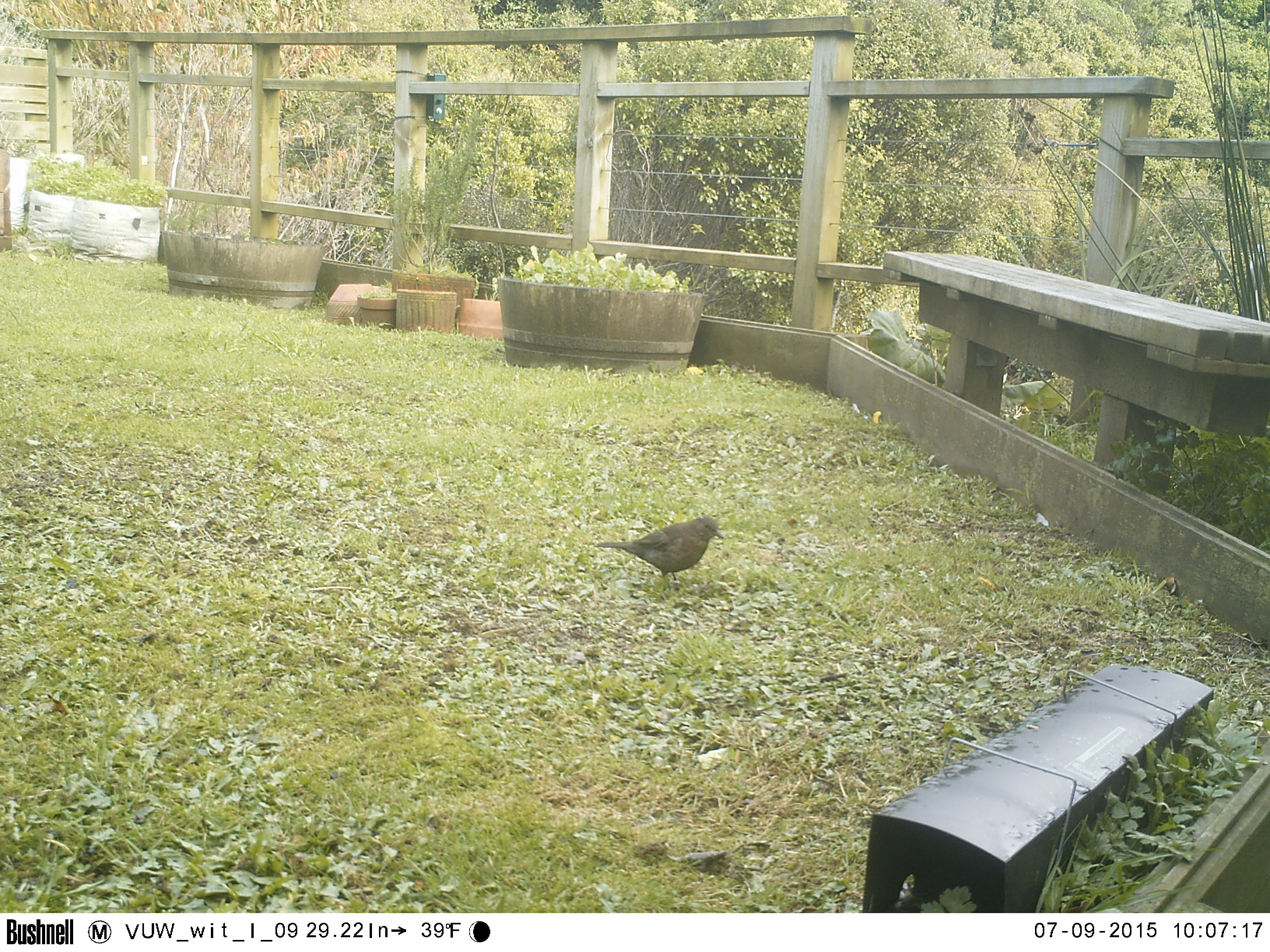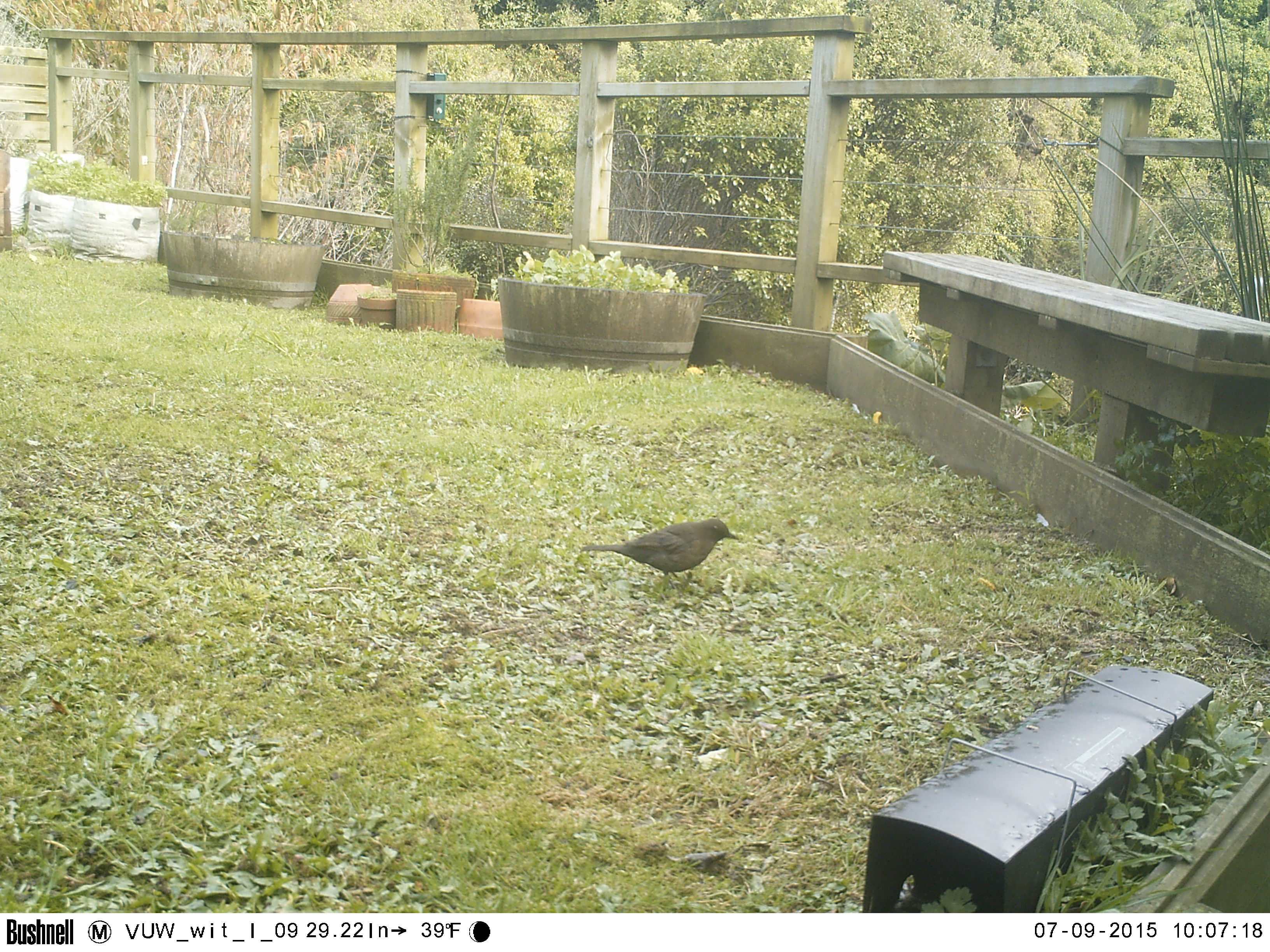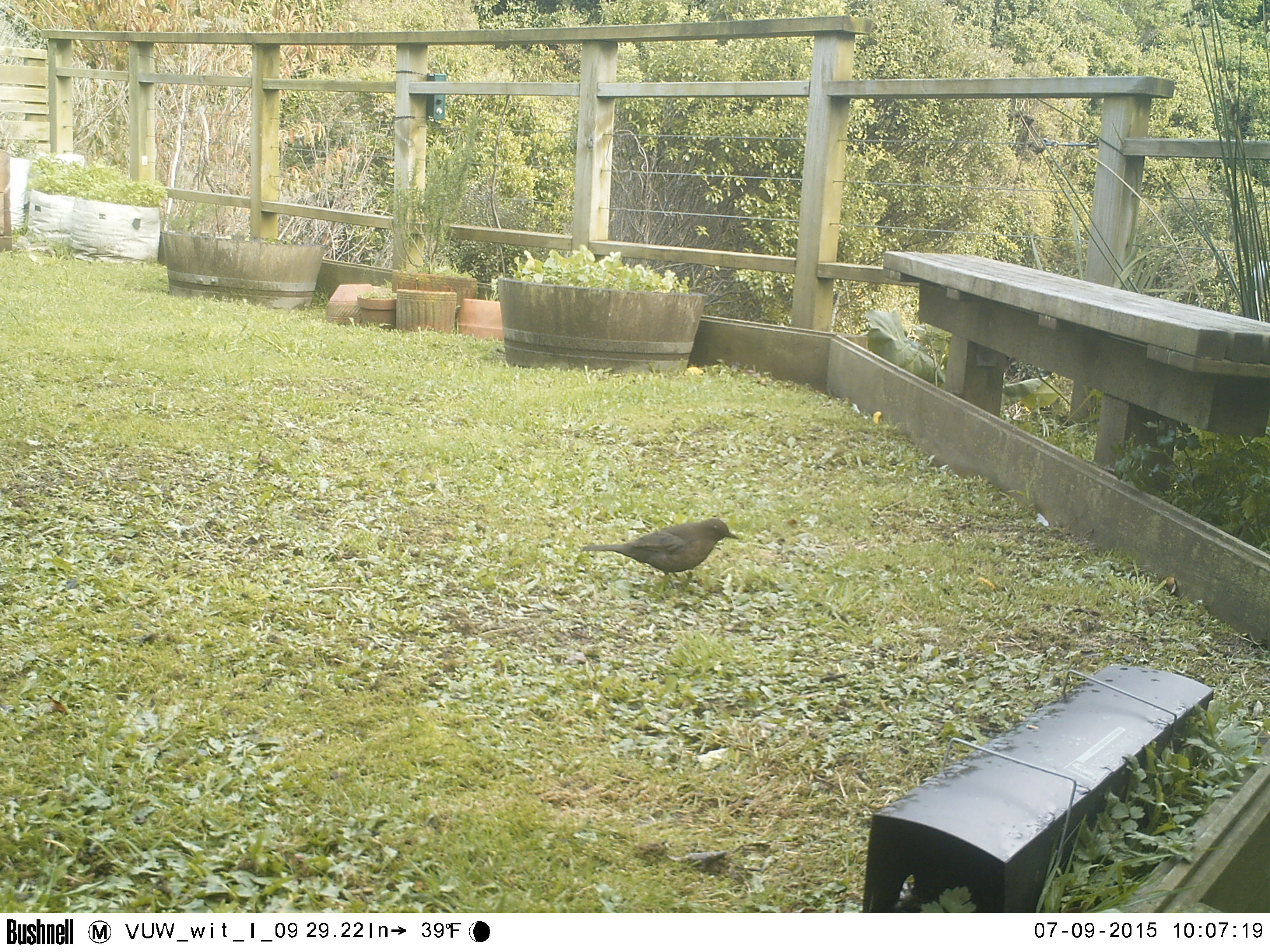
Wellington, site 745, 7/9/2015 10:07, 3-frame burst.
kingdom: Animalia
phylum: Chordata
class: Aves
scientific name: Aves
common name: bird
Bird (Aves).